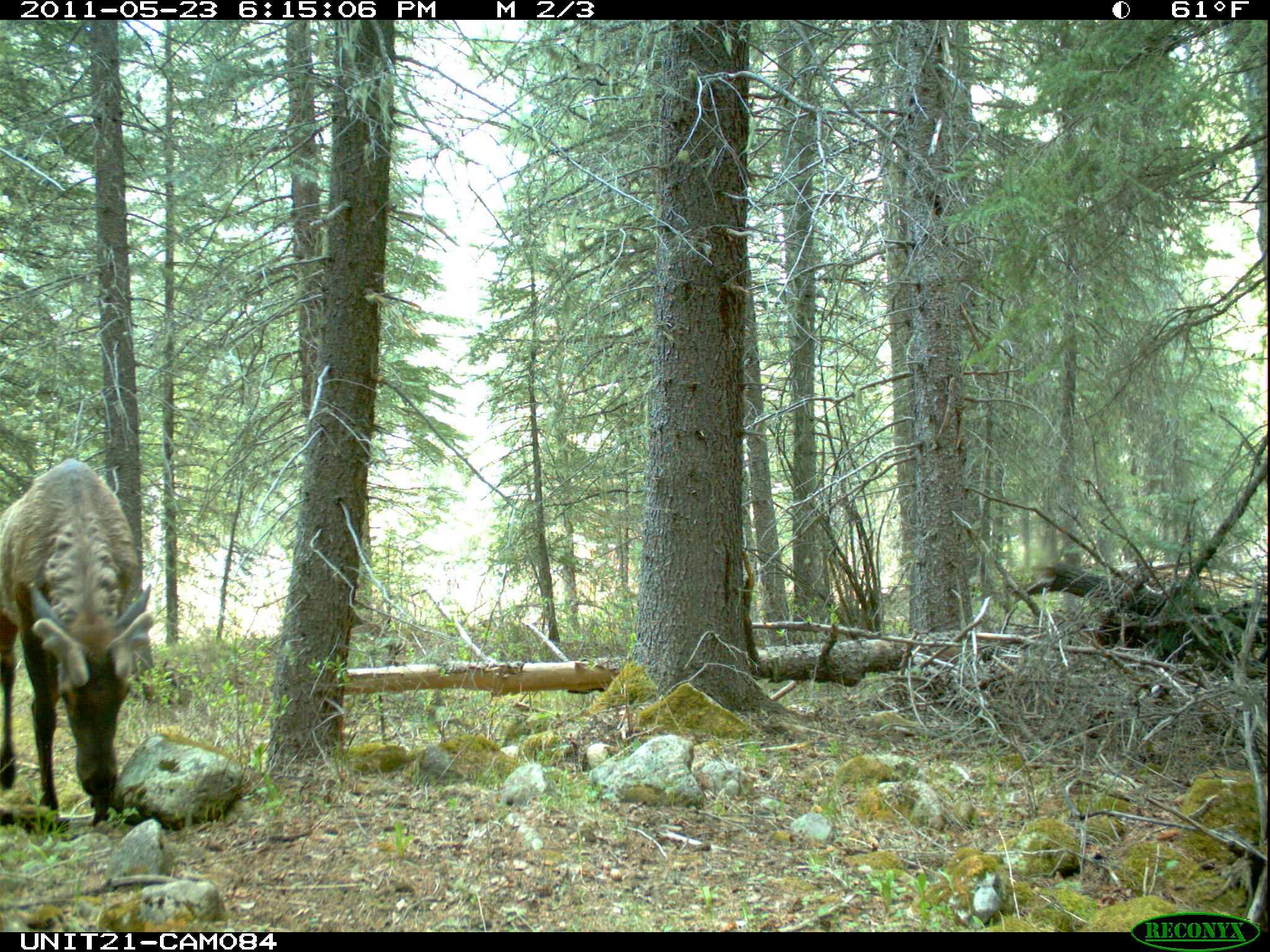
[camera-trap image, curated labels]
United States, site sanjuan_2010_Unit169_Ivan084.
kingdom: Animalia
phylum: Chordata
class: Mammalia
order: Artiodactyla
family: Cervidae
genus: Cervus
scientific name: Cervus elaphus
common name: red deer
Cervus elaphus (red deer).